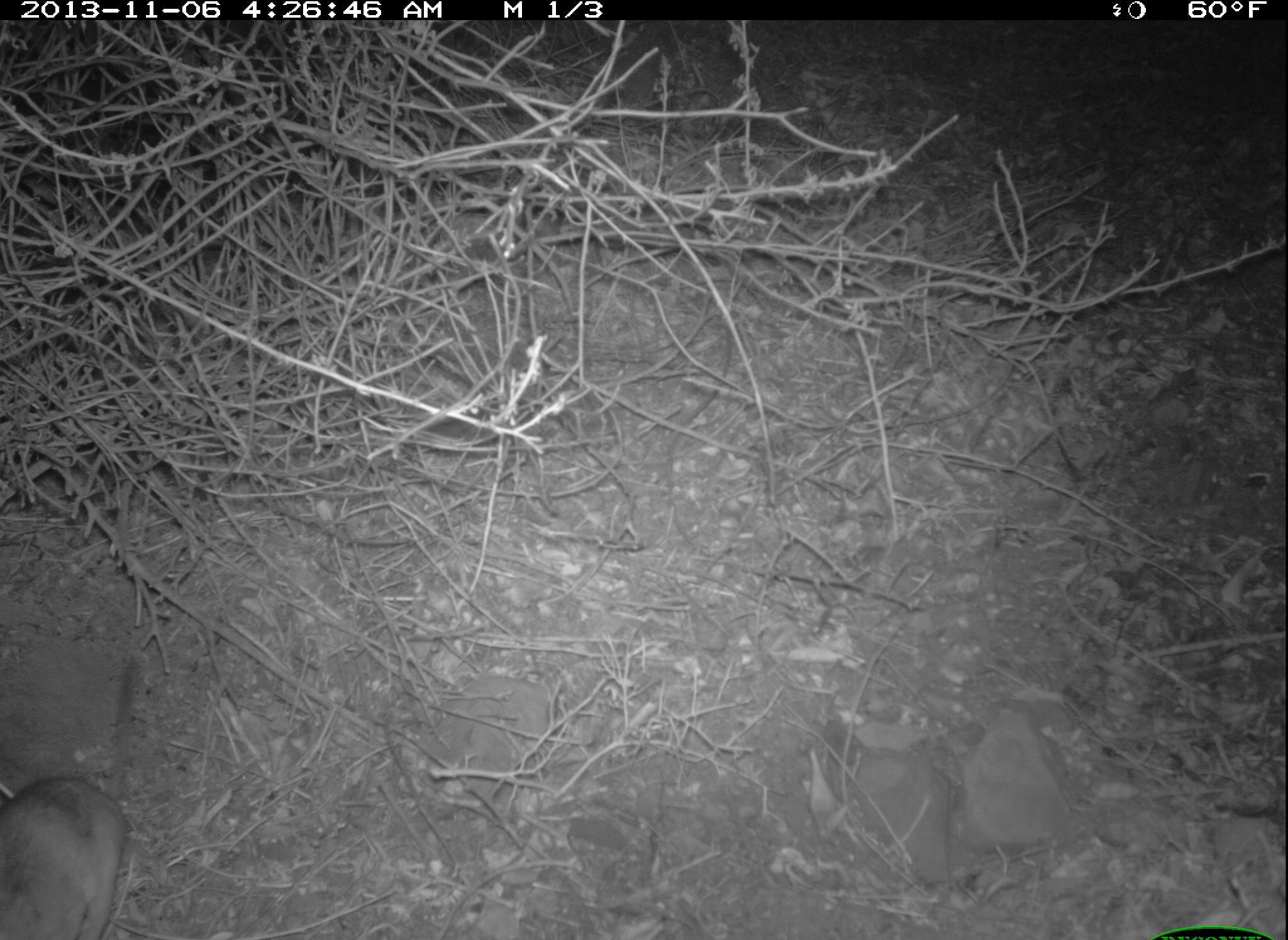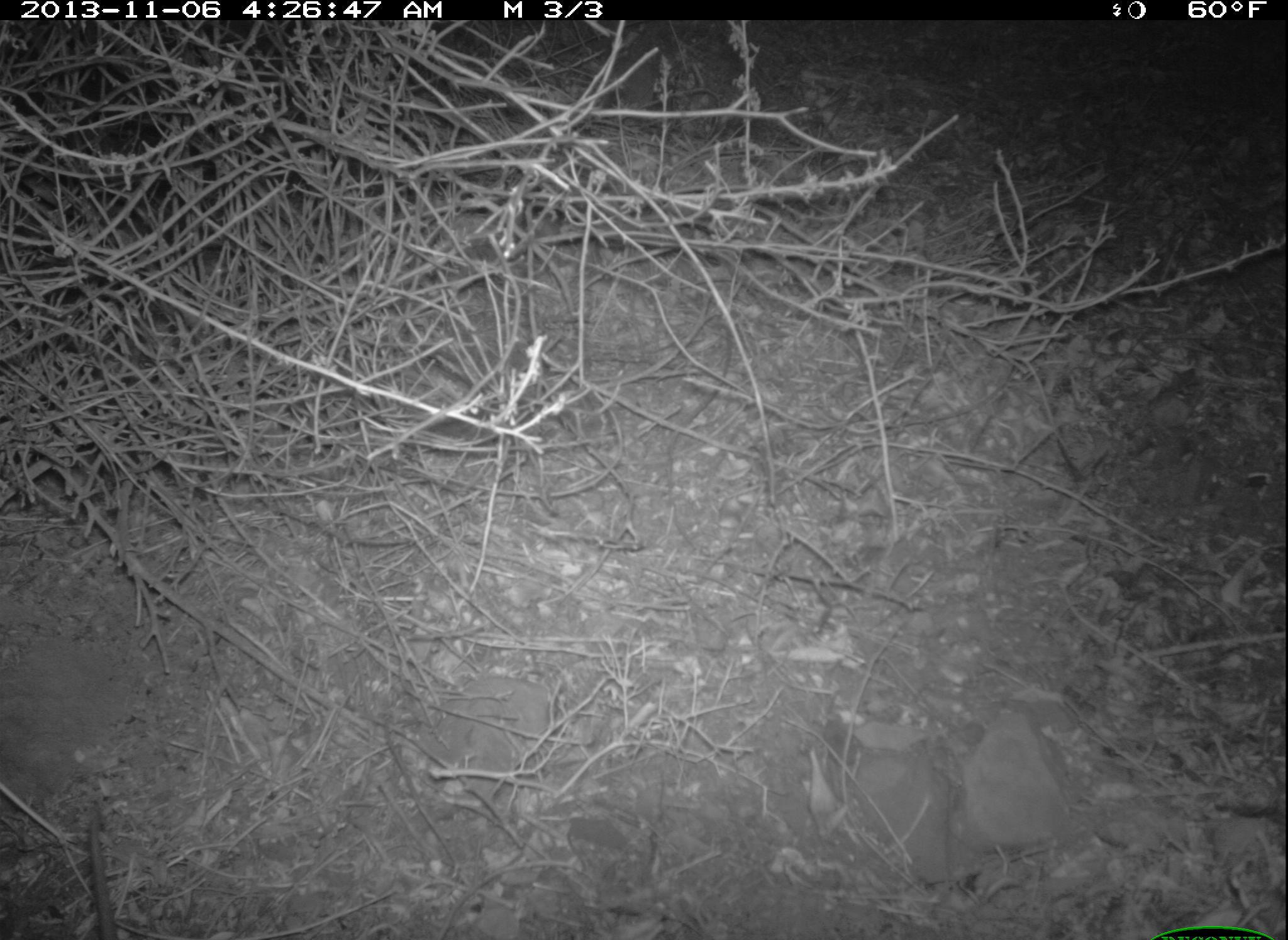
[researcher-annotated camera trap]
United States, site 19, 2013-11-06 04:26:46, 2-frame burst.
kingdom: Animalia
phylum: Chordata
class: Mammalia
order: Rodentia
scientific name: Rodentia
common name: rodent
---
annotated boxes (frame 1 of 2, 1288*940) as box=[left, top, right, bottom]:
rodent: box=[3, 648, 142, 940]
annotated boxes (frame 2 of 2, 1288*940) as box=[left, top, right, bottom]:
rodent: box=[85, 802, 121, 939]